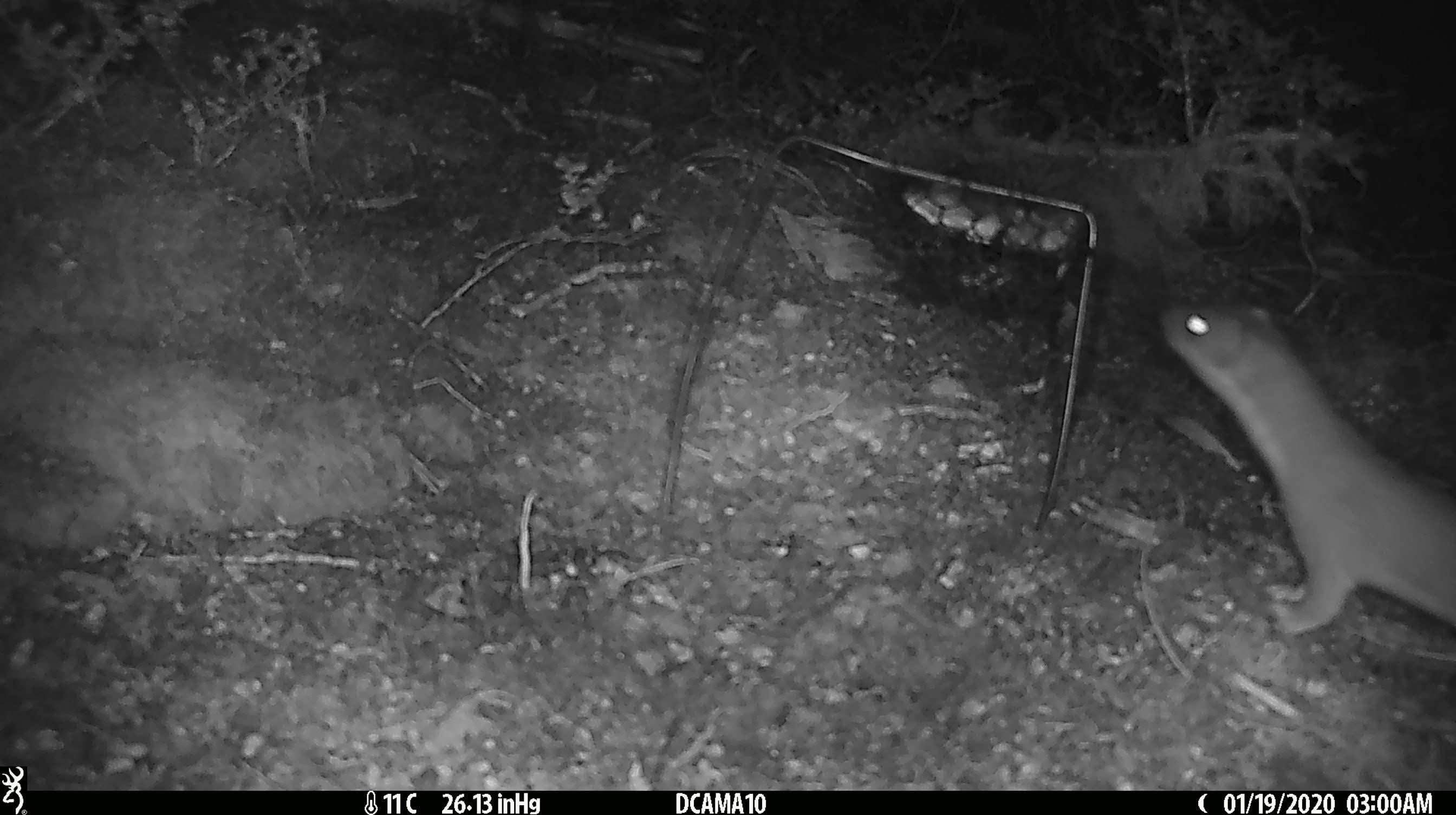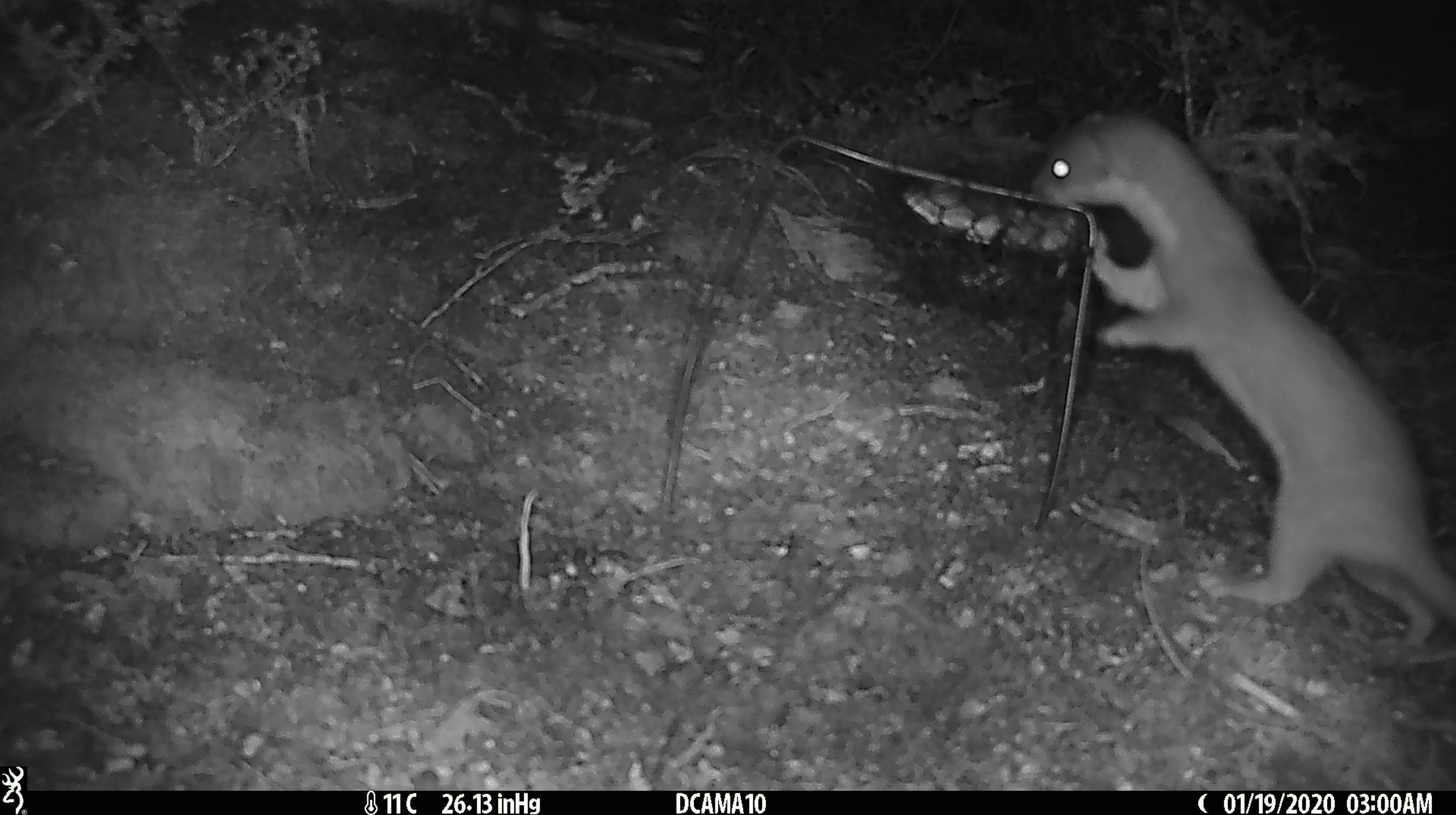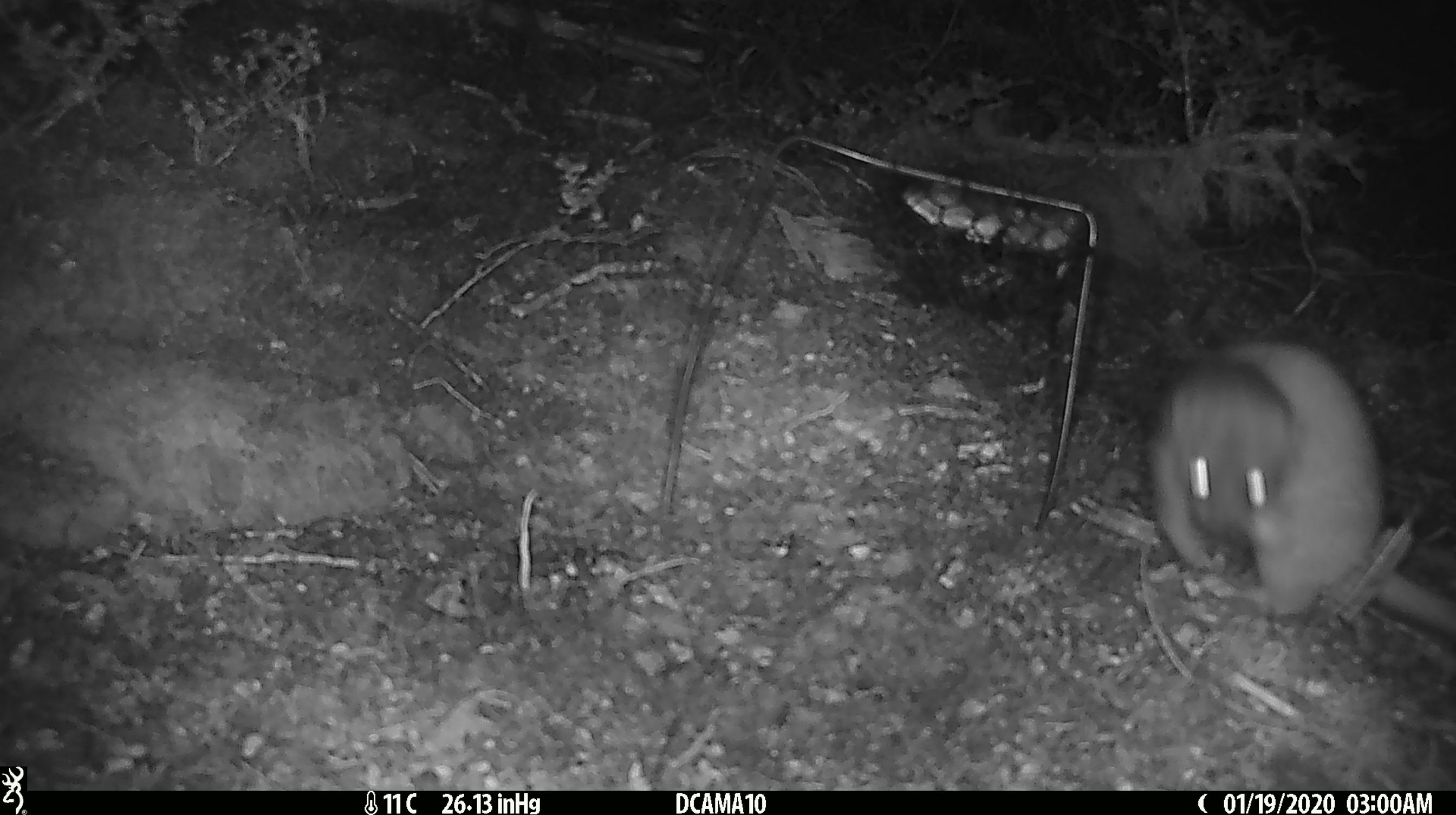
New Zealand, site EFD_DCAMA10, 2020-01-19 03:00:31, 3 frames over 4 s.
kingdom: Animalia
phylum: Chordata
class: Mammalia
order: Carnivora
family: Mustelidae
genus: Mustela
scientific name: Mustela erminea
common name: stoat